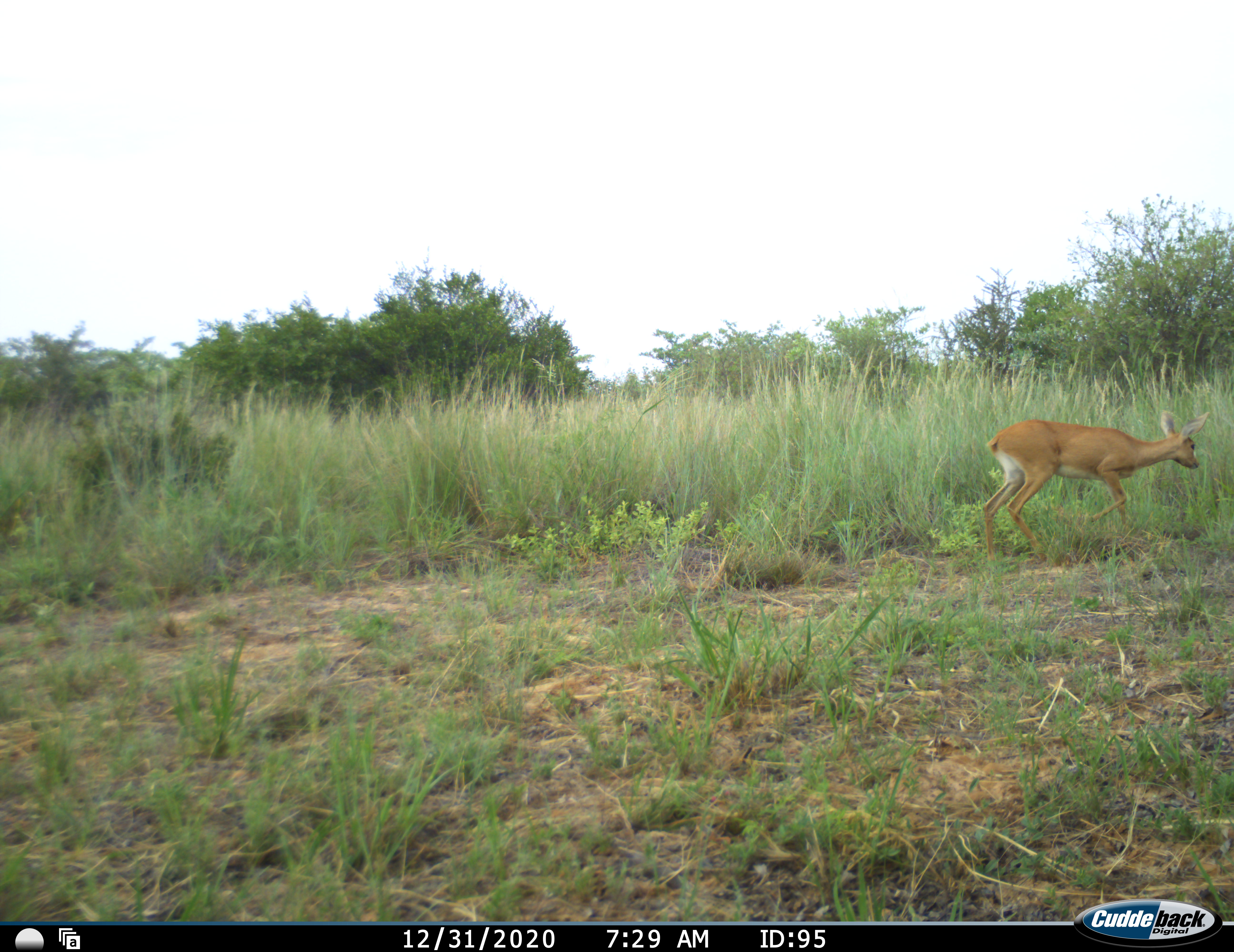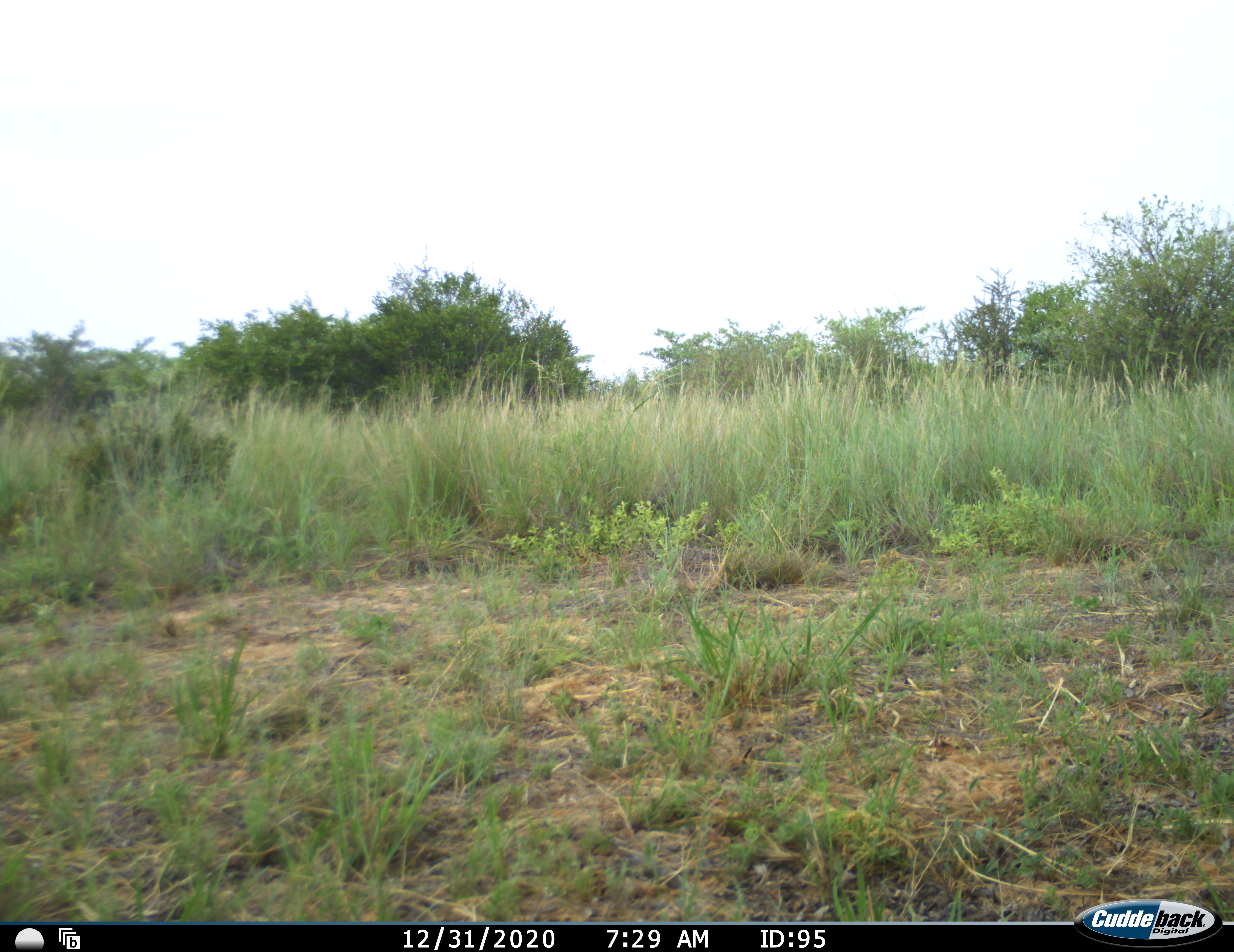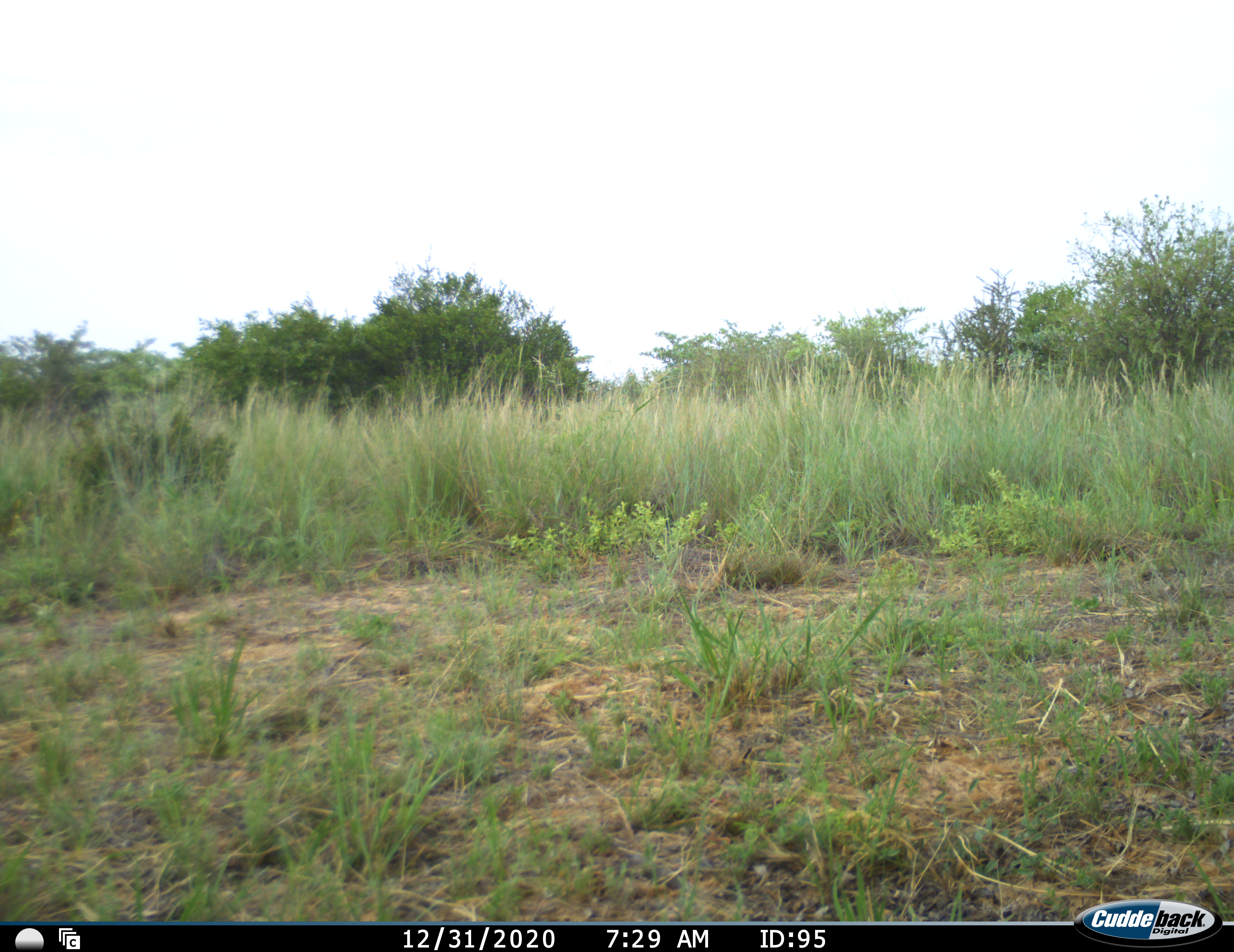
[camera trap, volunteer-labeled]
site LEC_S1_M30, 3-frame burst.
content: unidentified animal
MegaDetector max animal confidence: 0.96